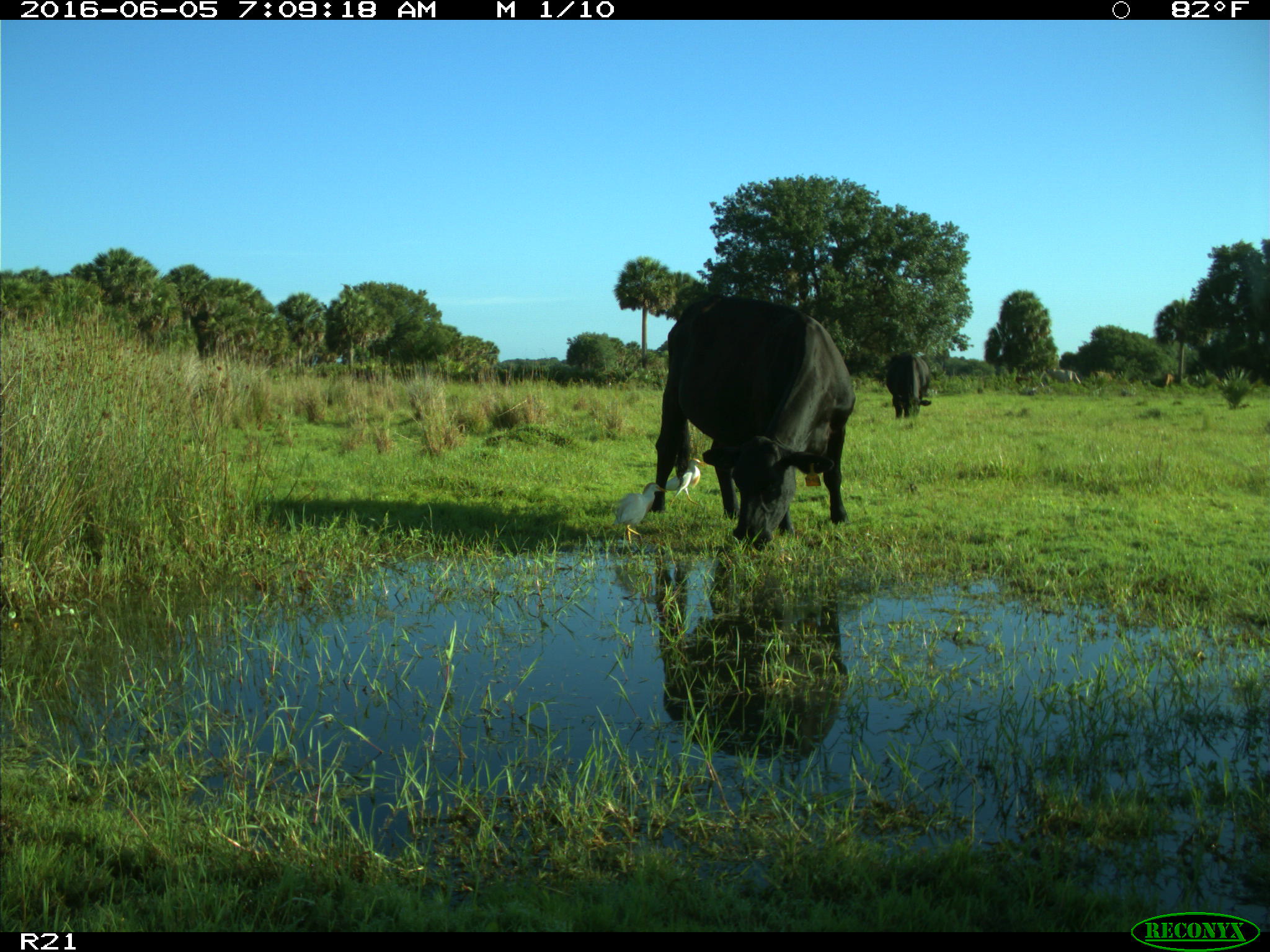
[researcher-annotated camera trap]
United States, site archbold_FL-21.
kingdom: Animalia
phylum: Chordata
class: Mammalia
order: Artiodactyla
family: Bovidae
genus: Bos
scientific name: Bos taurus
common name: domestic cow